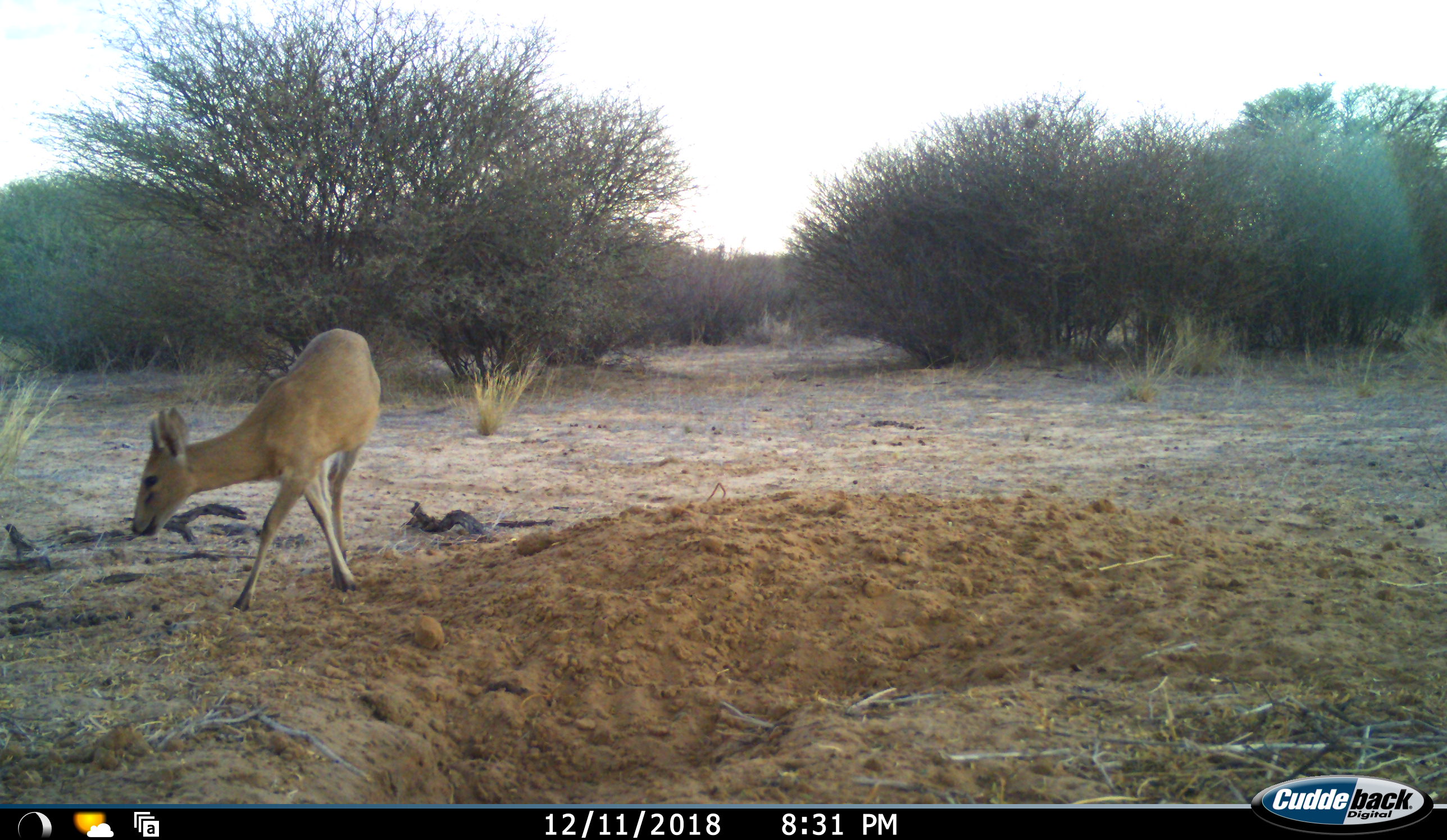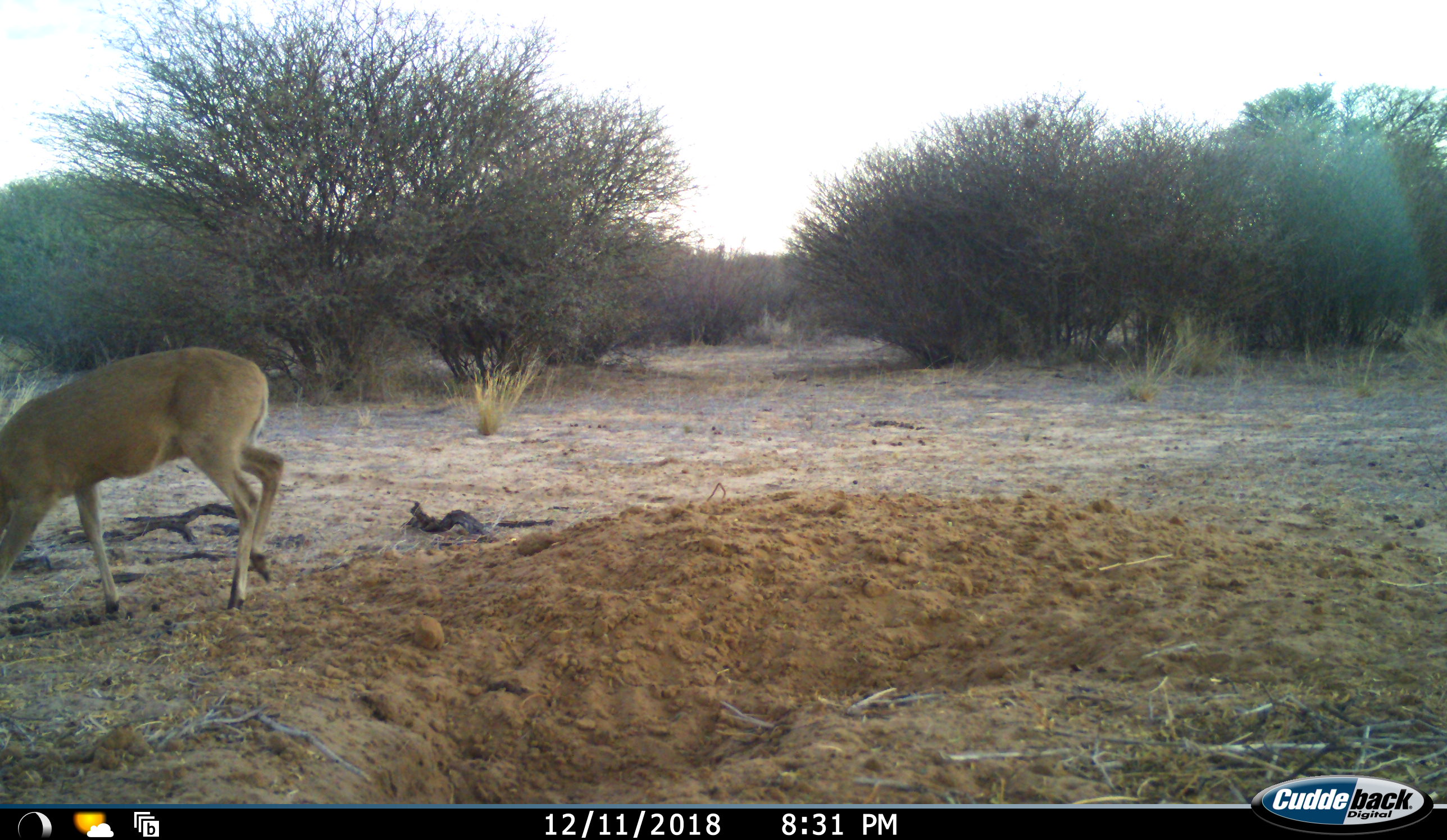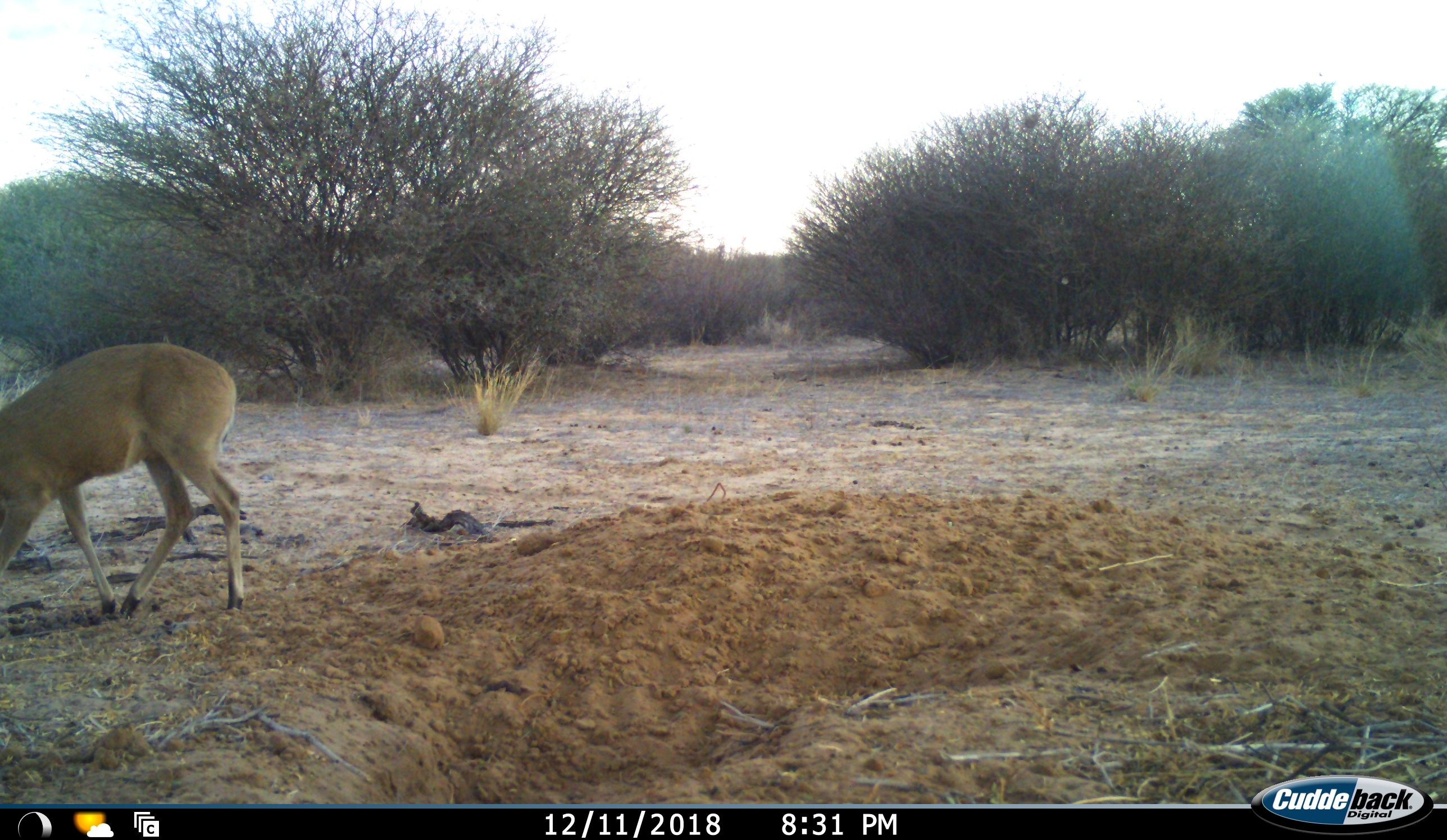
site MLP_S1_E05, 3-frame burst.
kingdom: Animalia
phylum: Chordata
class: Mammalia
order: Artiodactyla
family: Bovidae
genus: Sylvicapra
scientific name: Sylvicapra grimmia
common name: common duiker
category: duikercommongrey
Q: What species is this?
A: Duikercommongrey (common duiker) (Sylvicapra grimmia).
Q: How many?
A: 1.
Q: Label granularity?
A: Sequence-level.